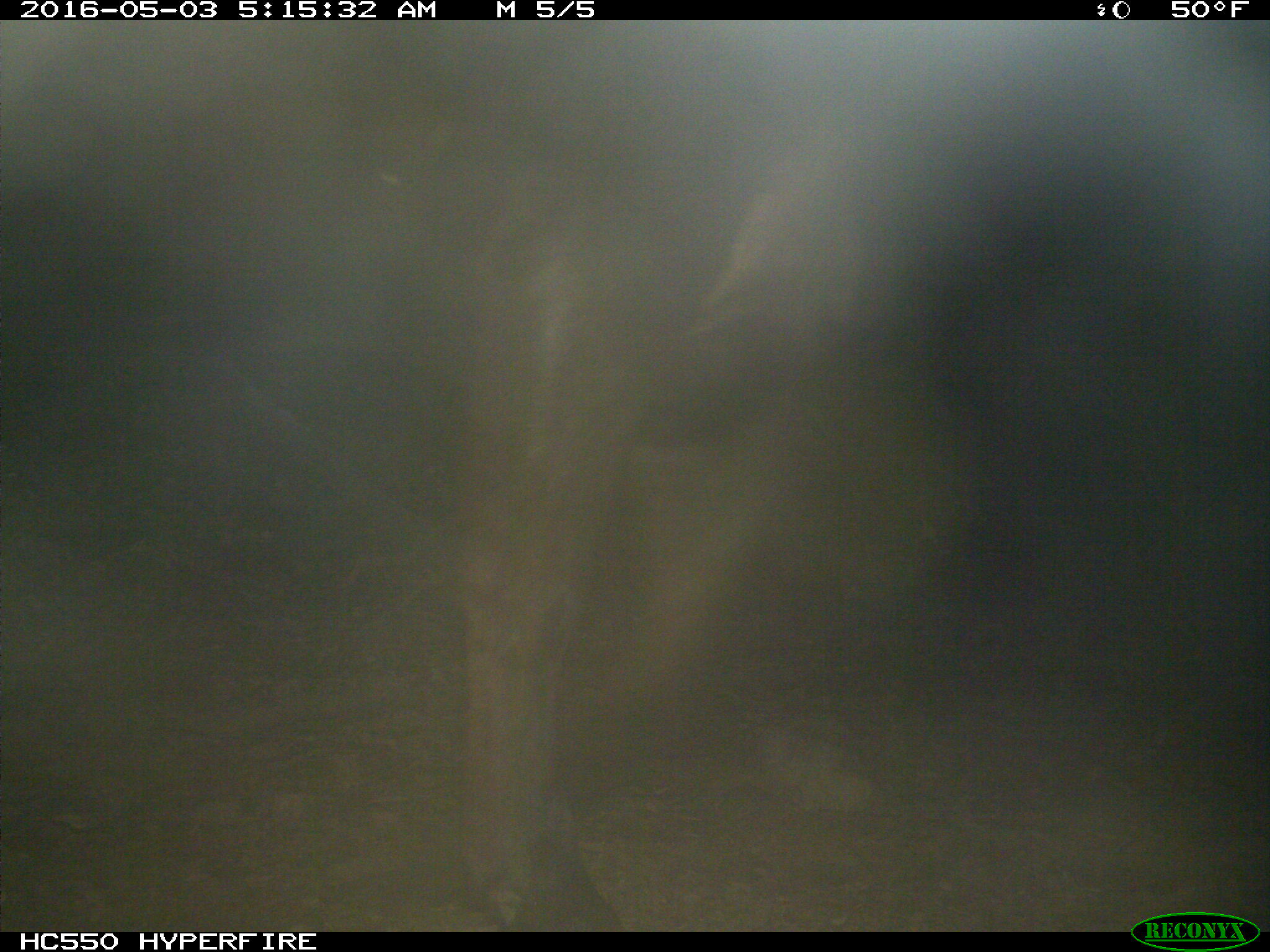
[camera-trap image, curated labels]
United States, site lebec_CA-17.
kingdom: Animalia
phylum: Chordata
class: Mammalia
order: Artiodactyla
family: Bovidae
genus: Bos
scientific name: Bos taurus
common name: domestic cow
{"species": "Bos taurus (domestic cow)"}